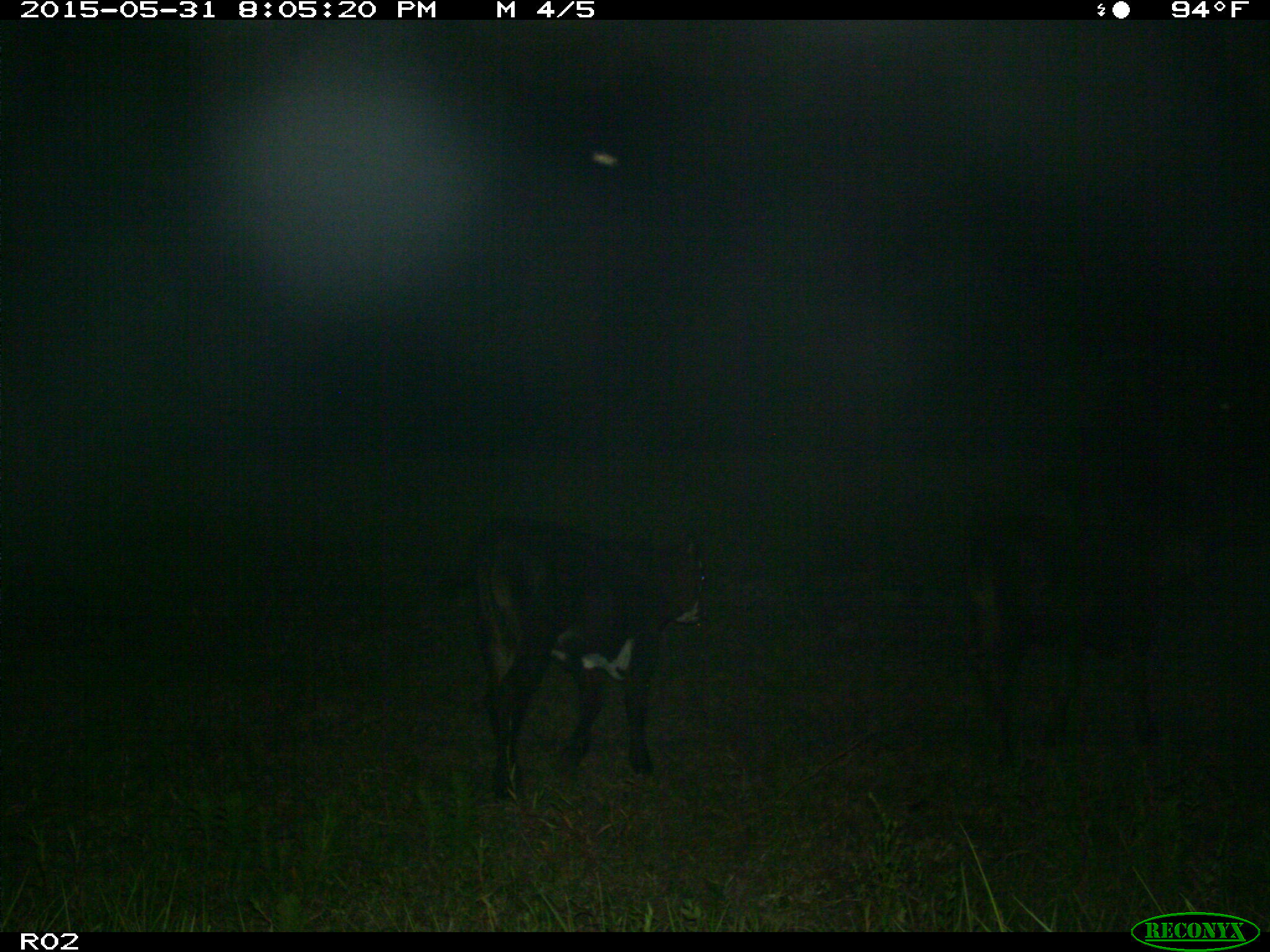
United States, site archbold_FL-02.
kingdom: Animalia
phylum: Chordata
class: Mammalia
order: Artiodactyla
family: Bovidae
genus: Bos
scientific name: Bos taurus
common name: domestic cow